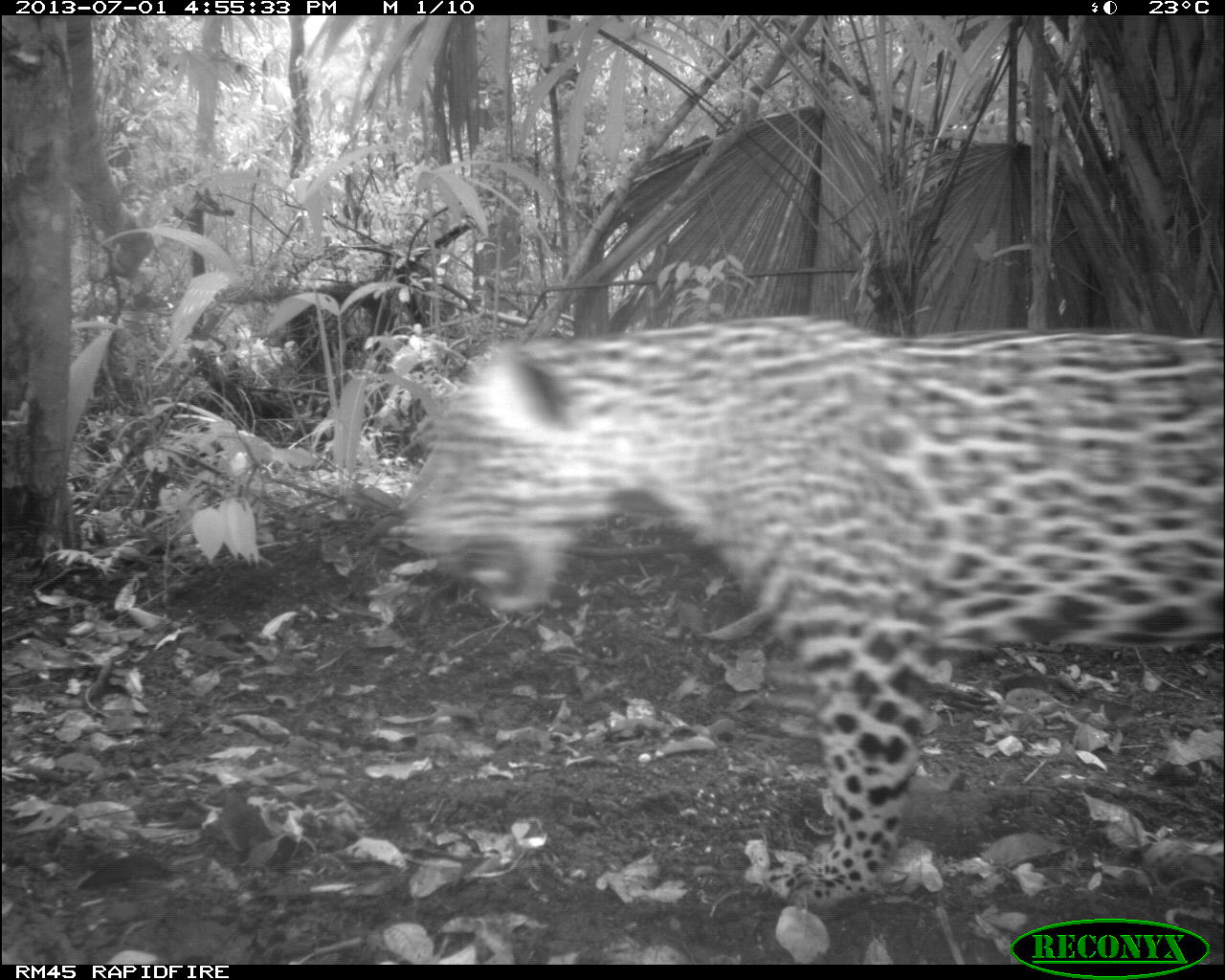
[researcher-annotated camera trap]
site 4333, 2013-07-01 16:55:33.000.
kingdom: Animalia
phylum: Chordata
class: Mammalia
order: Carnivora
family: Felidae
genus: Panthera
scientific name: Panthera onca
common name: jaguar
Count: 1.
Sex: female.